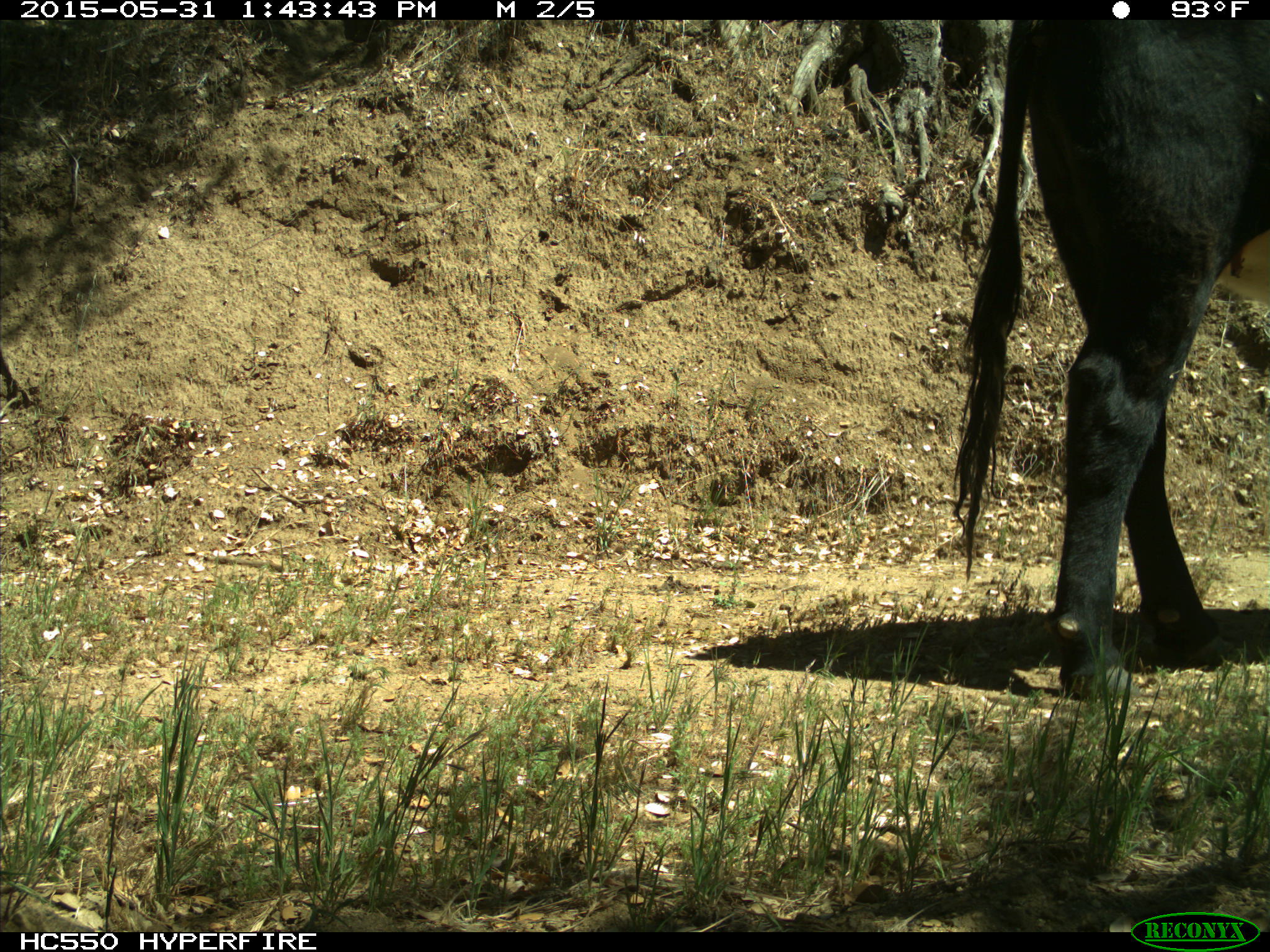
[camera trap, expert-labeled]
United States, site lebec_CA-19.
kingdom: Animalia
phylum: Chordata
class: Mammalia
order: Artiodactyla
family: Bovidae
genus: Bos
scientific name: Bos taurus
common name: domestic cow